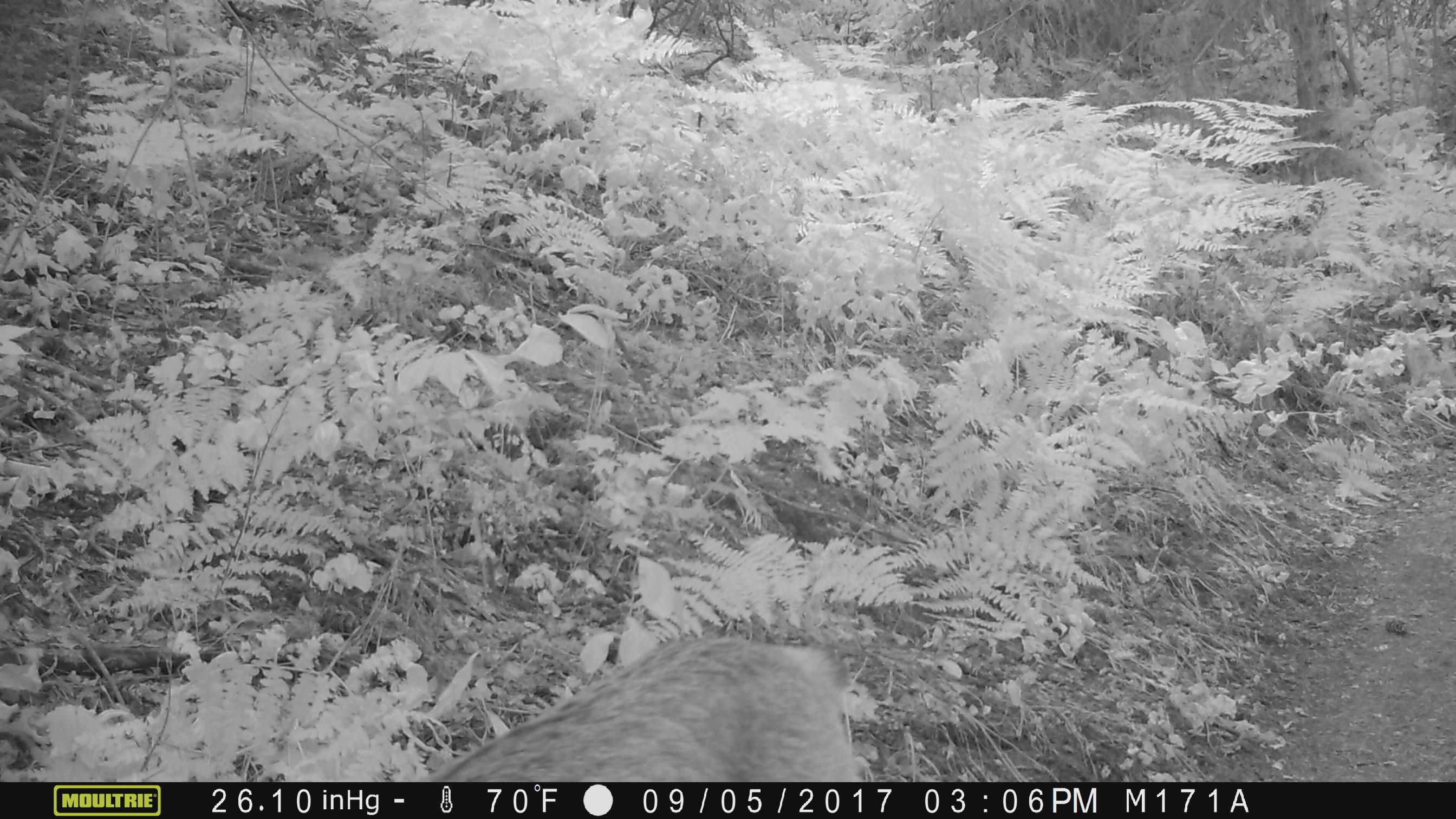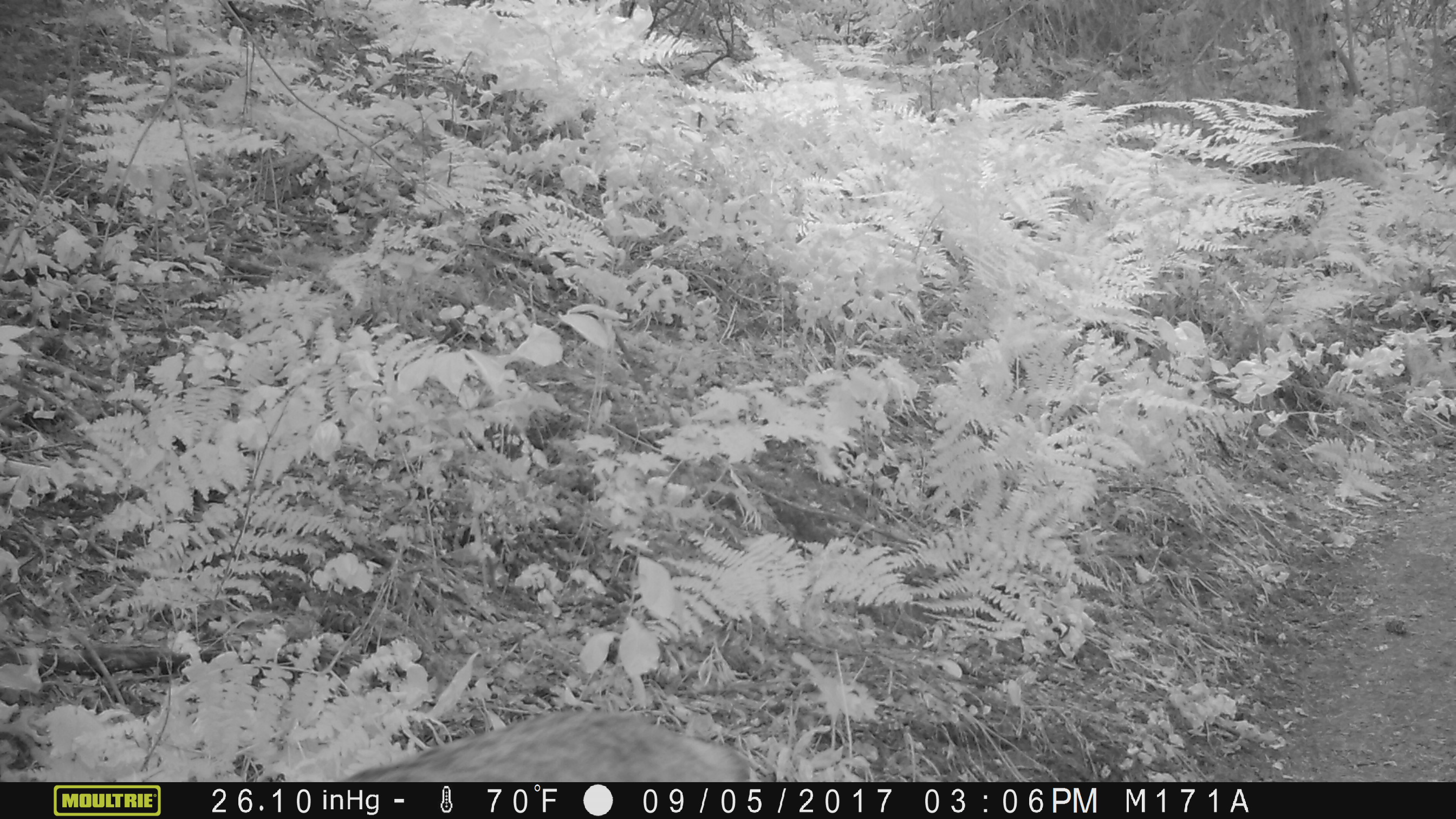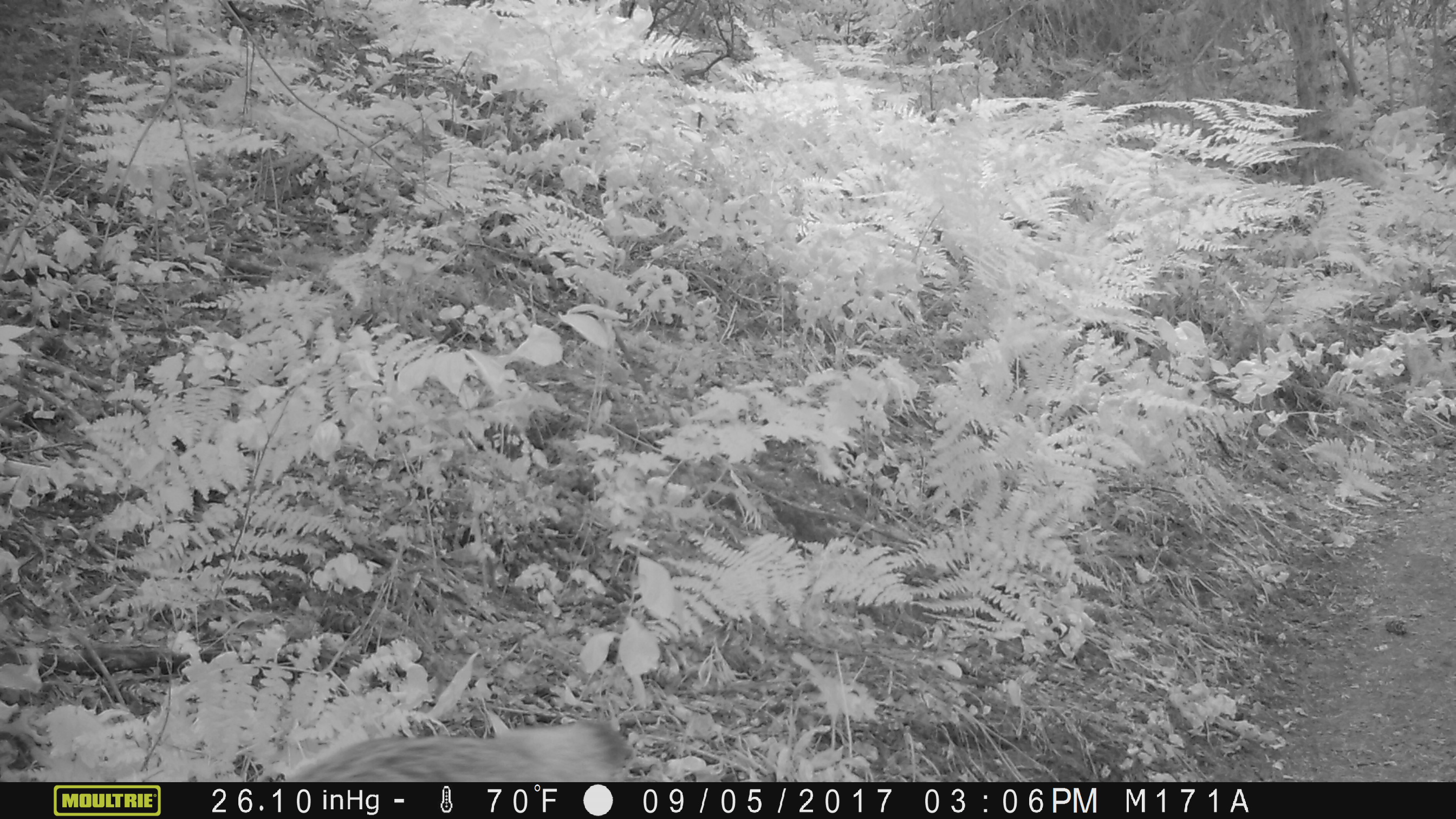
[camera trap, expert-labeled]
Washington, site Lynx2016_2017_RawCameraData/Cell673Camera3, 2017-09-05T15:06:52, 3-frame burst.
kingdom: Animalia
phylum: Chordata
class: Mammalia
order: Carnivora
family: Felidae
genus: Lynx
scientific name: Lynx canadensis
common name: canada lynx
Lynx canadensis (canada lynx). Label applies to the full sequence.